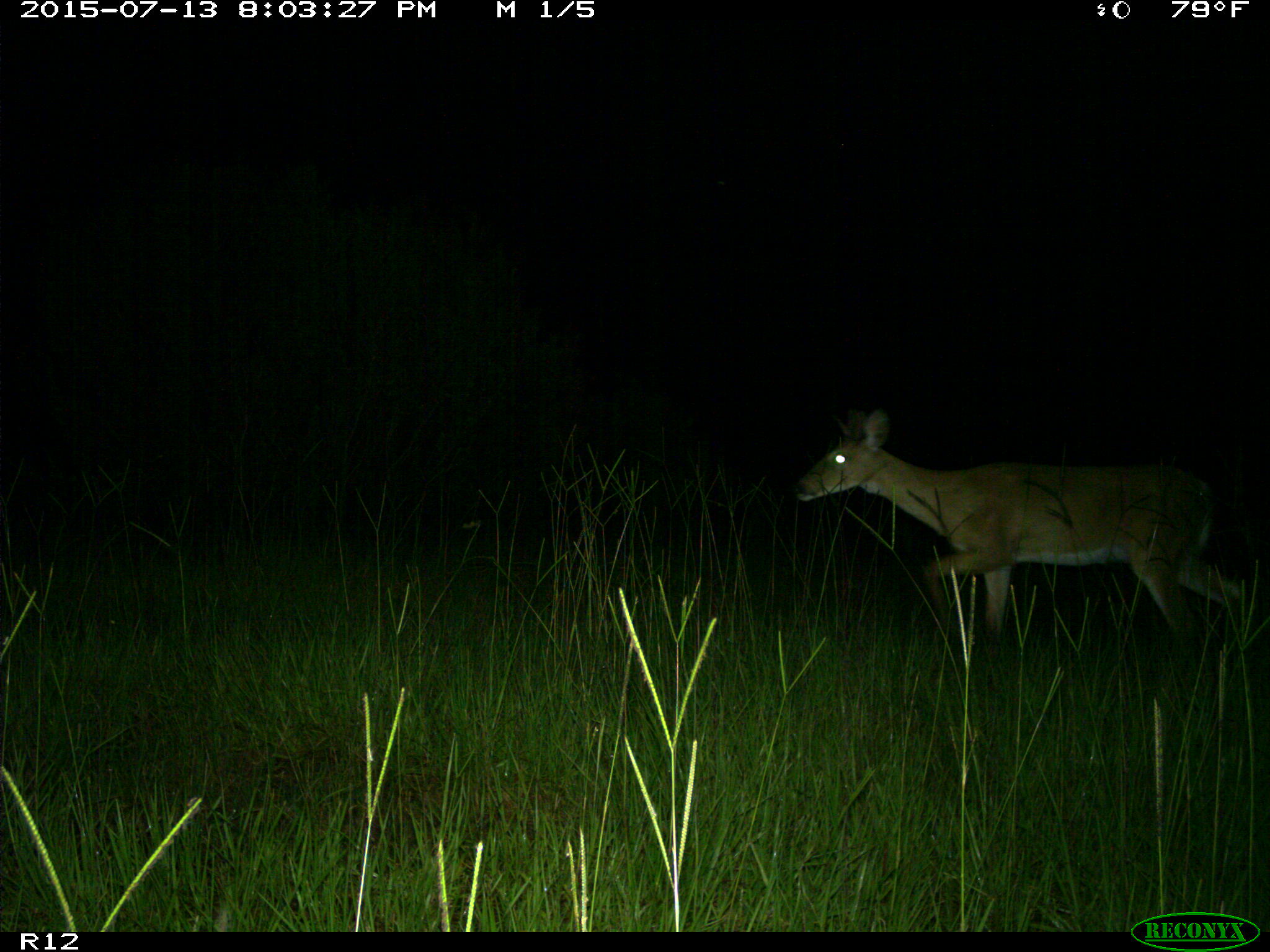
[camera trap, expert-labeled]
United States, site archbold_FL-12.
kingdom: Animalia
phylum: Chordata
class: Mammalia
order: Artiodactyla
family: Cervidae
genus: Odocoileus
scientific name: Odocoileus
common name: deer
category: unidentified deer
Unidentified deer (deer) (Odocoileus).